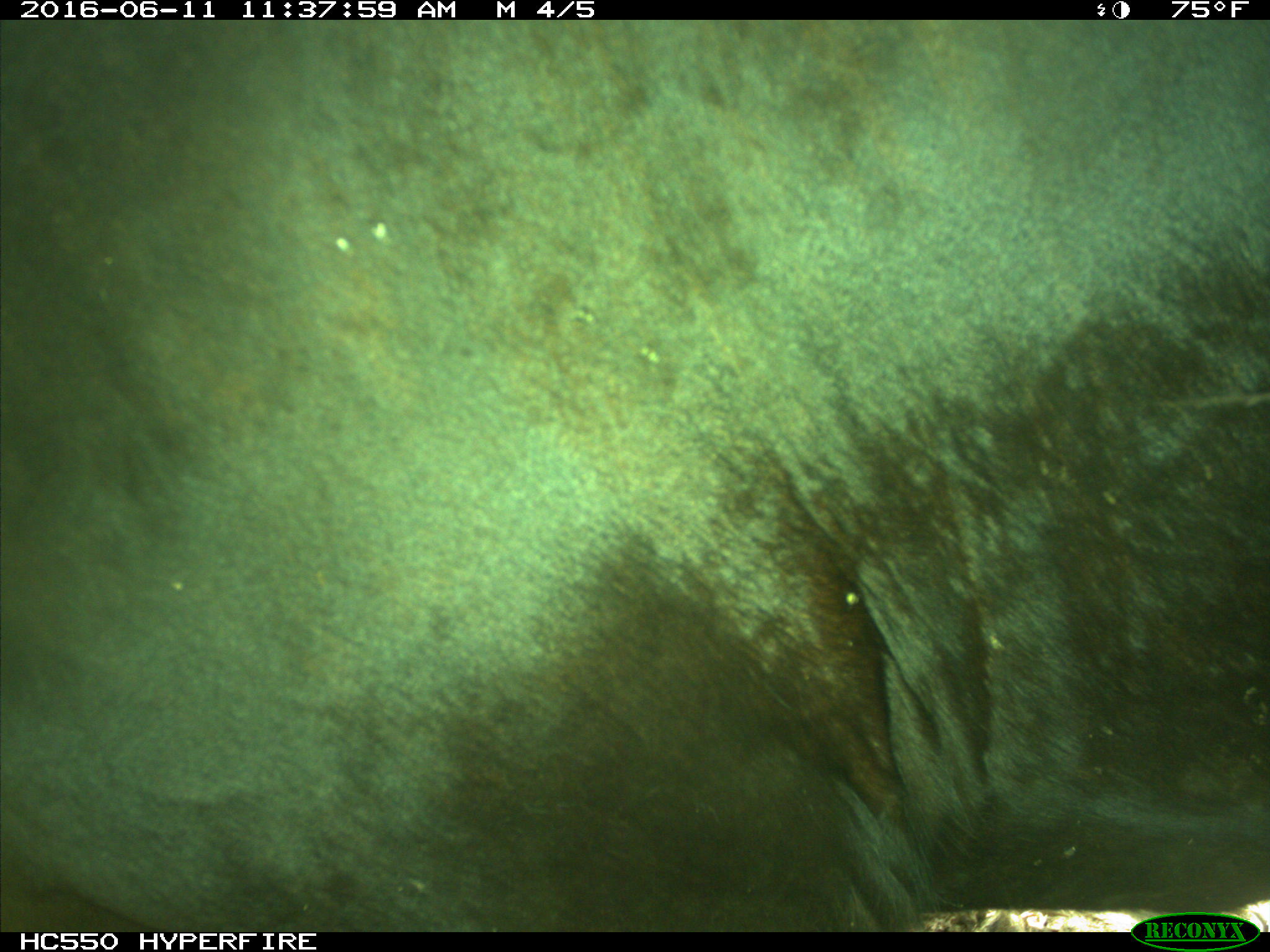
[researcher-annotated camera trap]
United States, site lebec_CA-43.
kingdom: Animalia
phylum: Chordata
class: Mammalia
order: Artiodactyla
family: Bovidae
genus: Bos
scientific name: Bos taurus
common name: domestic cow